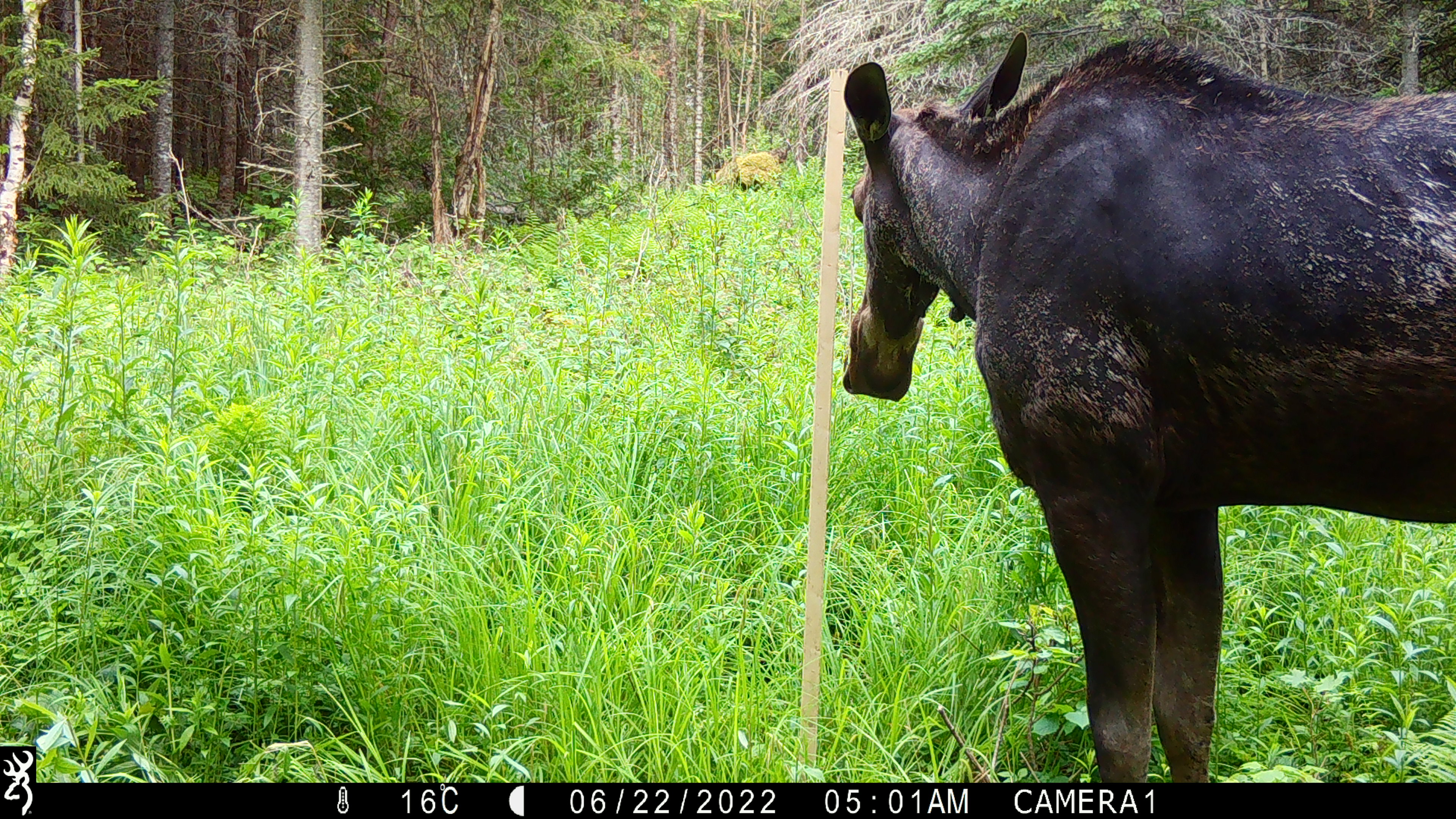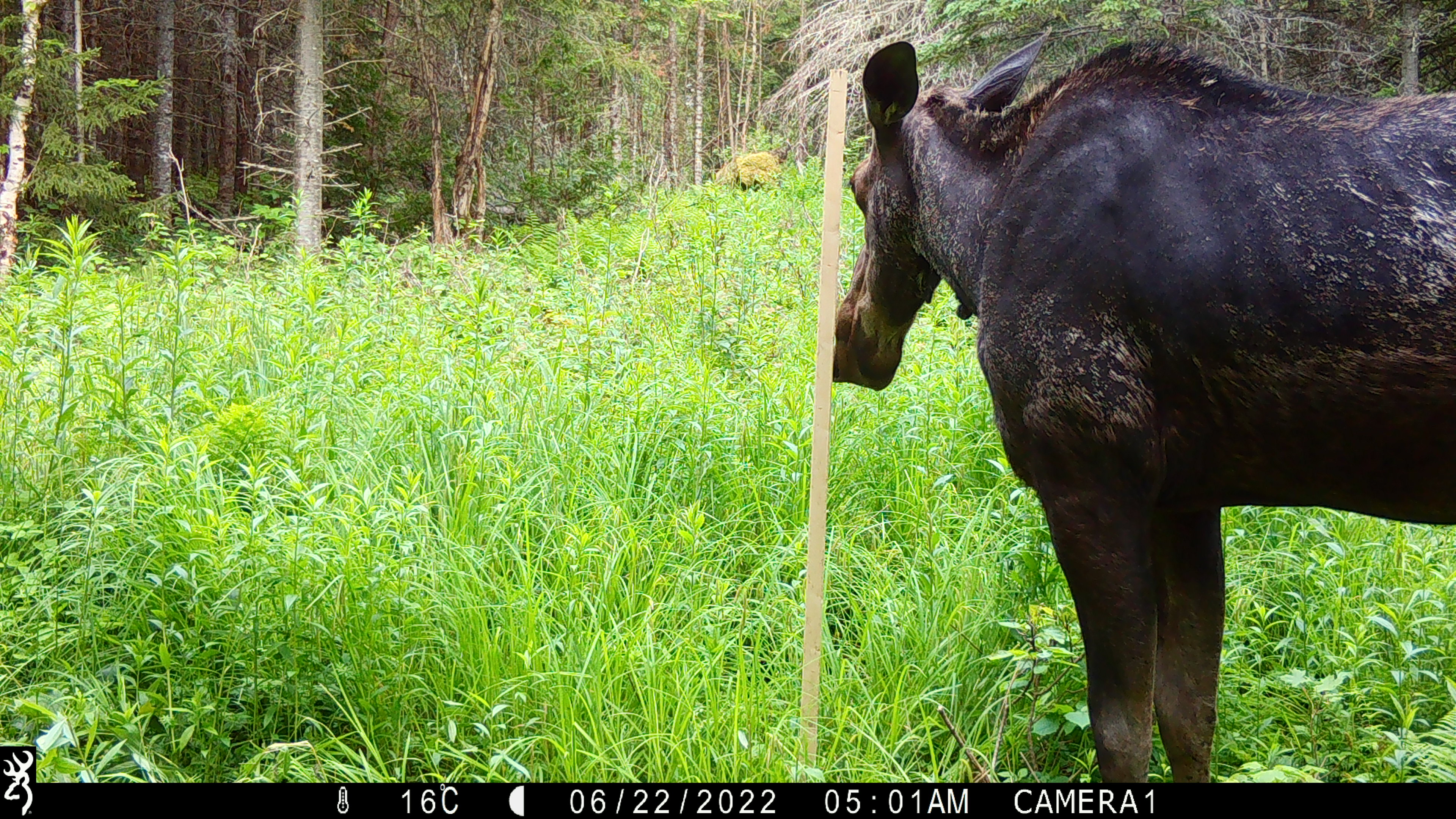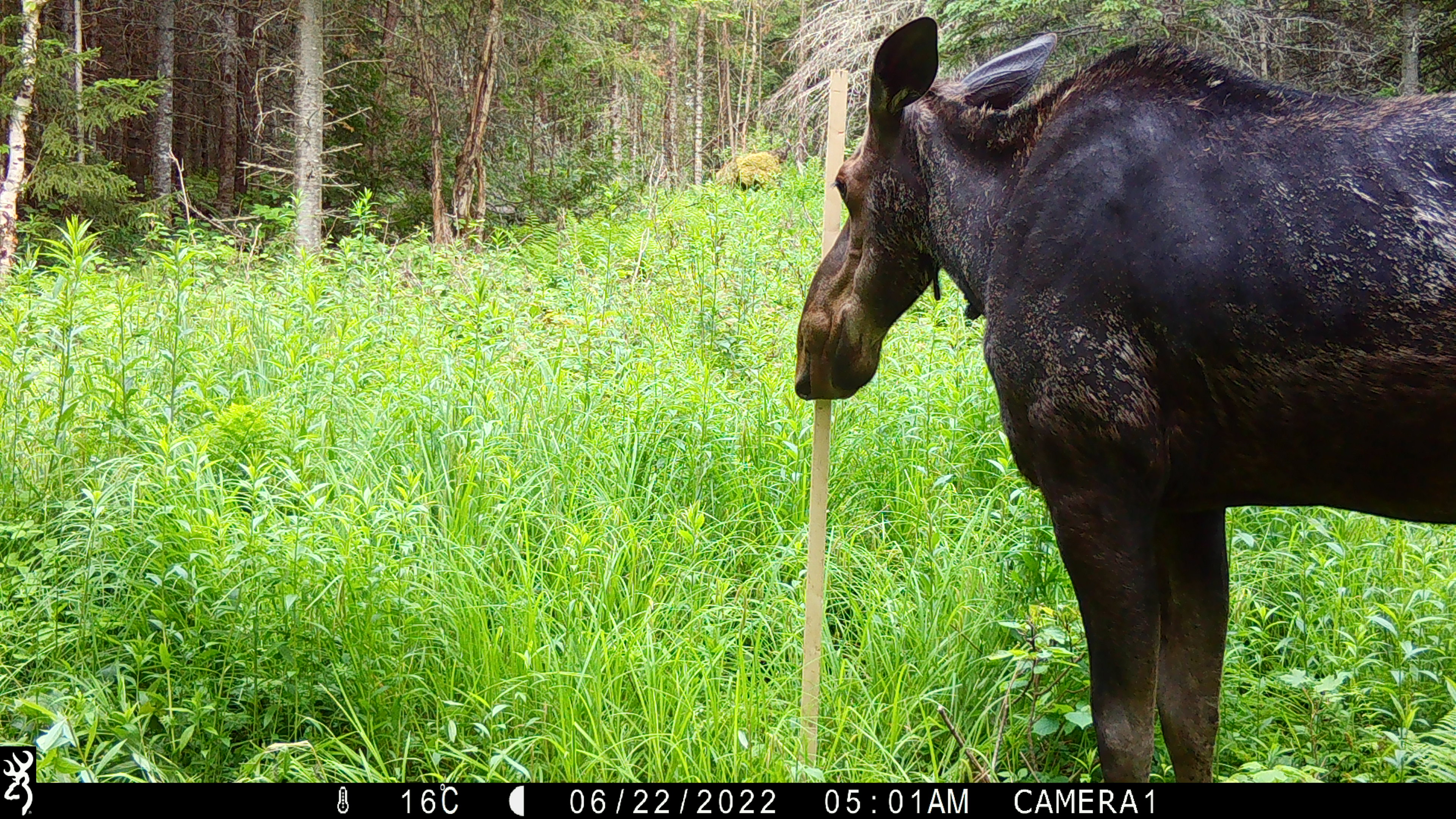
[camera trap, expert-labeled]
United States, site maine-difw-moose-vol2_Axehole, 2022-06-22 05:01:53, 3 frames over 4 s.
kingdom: Animalia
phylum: Chordata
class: Mammalia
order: Artiodactyla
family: Cervidae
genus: Alces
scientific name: Alces alces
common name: moose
Moose (Alces alces).